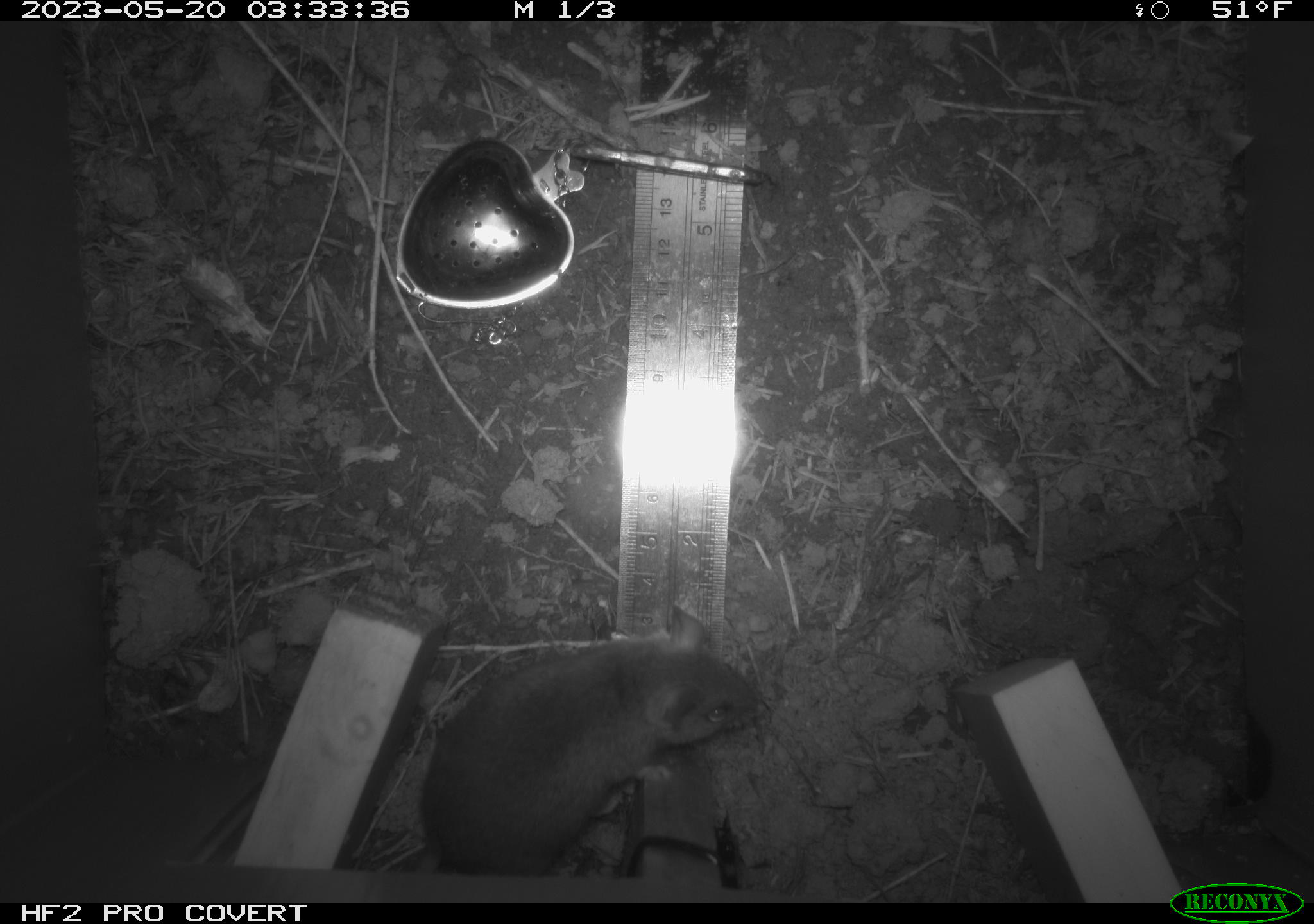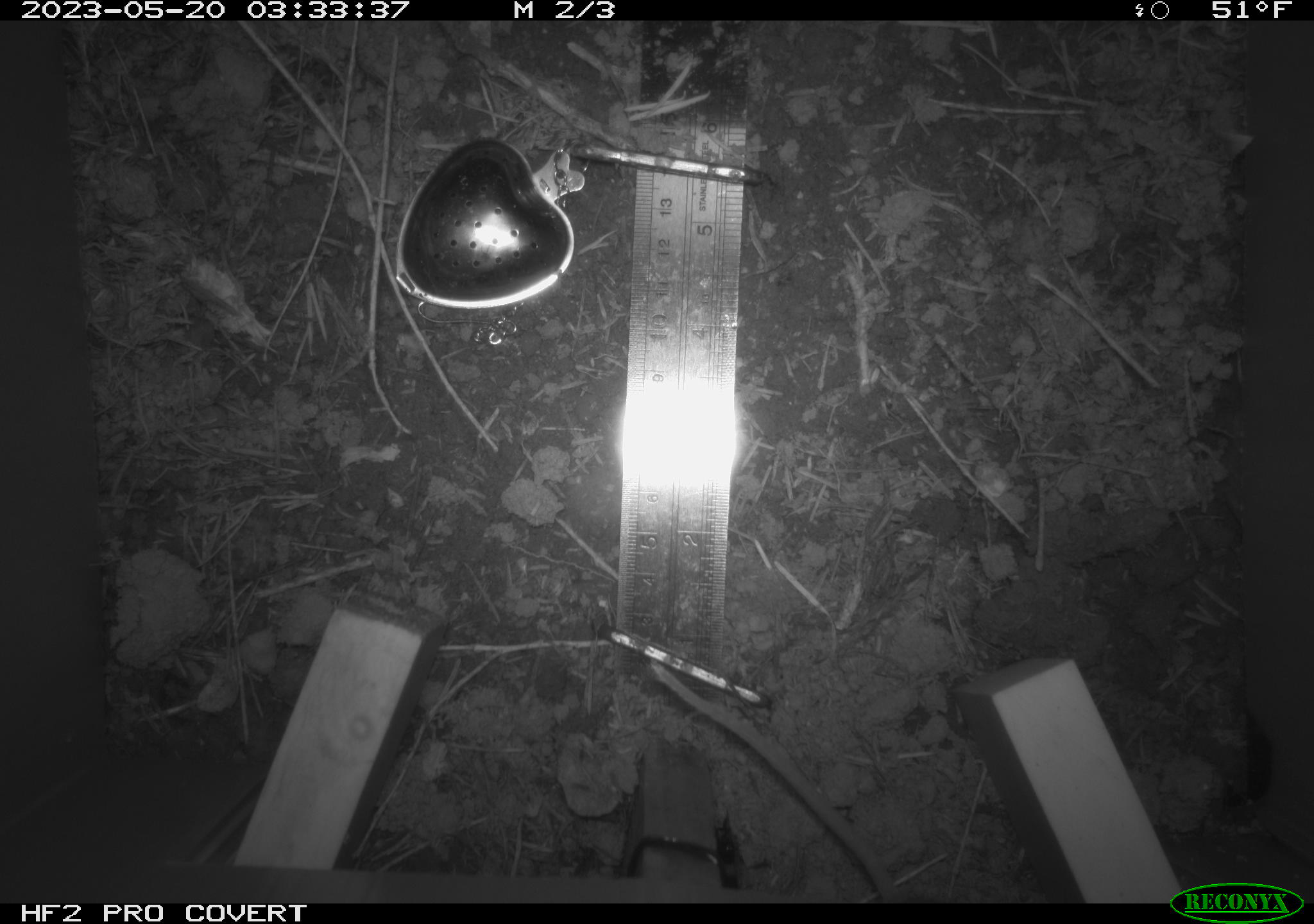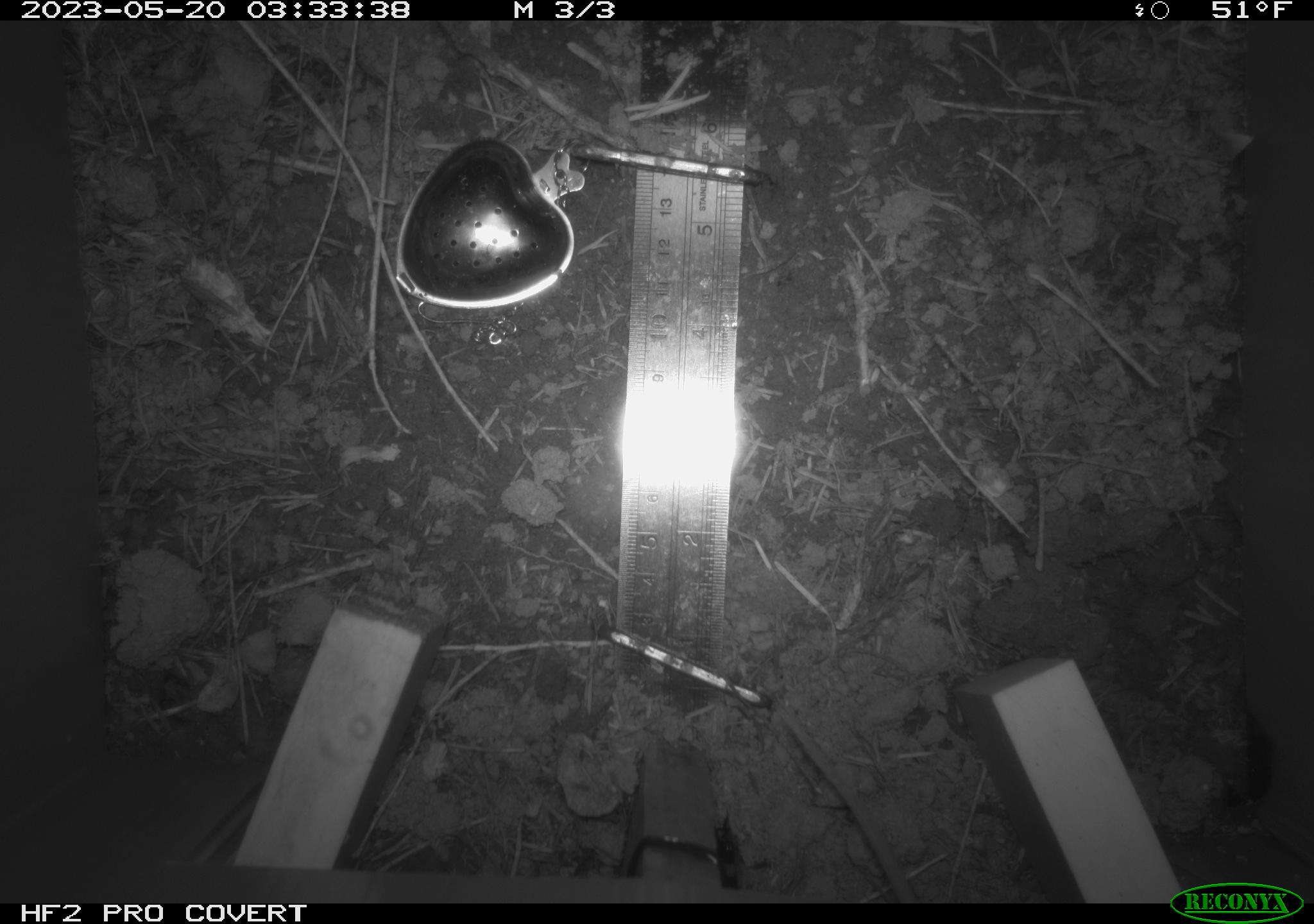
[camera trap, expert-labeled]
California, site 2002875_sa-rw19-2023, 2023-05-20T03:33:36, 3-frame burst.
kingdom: Animalia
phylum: Chordata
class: Mammalia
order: Rodentia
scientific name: Rodentia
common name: mouse species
Mouse species (Rodentia).